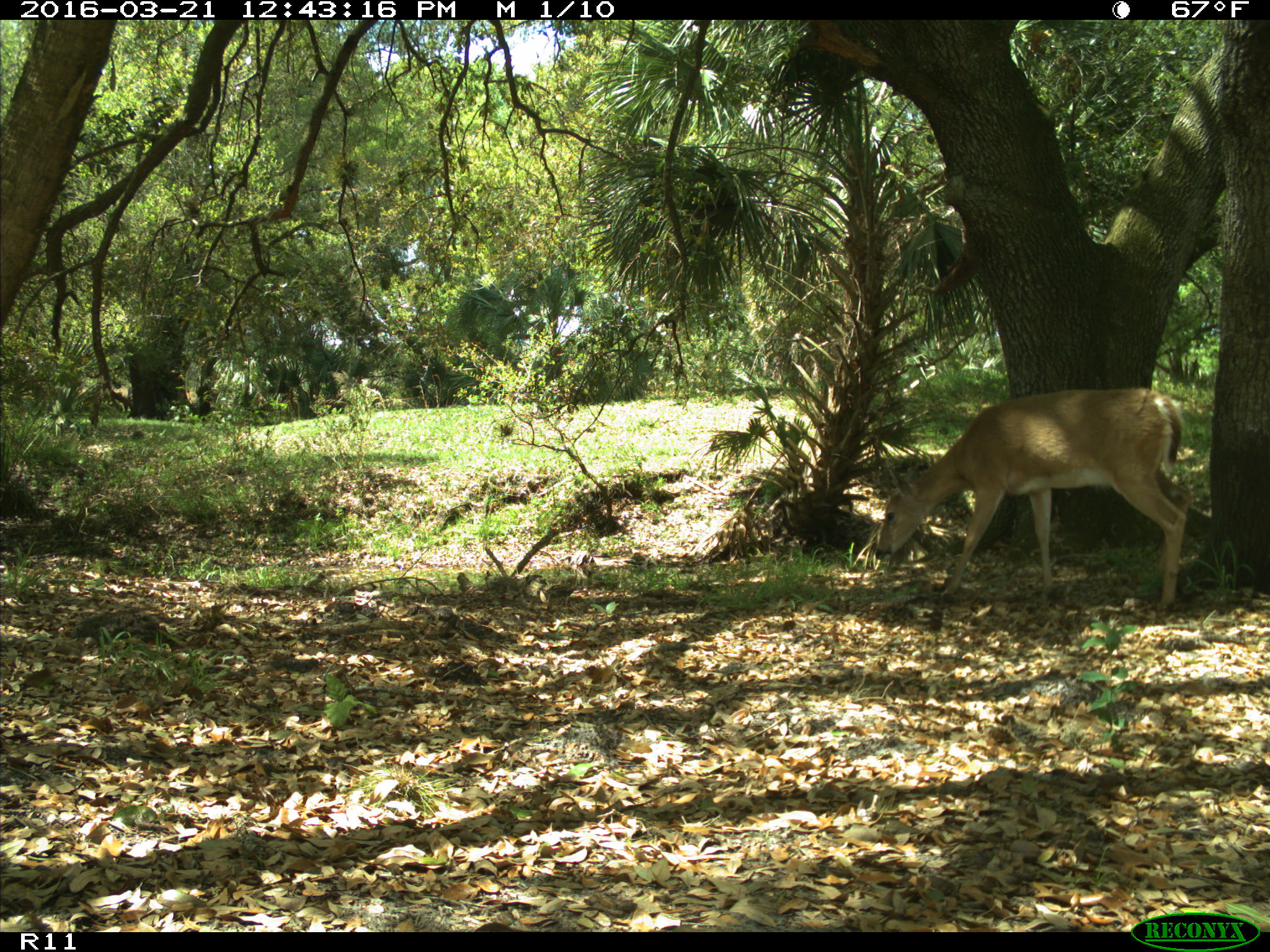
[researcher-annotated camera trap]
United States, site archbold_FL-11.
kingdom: Animalia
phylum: Chordata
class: Mammalia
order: Artiodactyla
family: Cervidae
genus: Odocoileus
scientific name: Odocoileus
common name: deer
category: unidentified deer